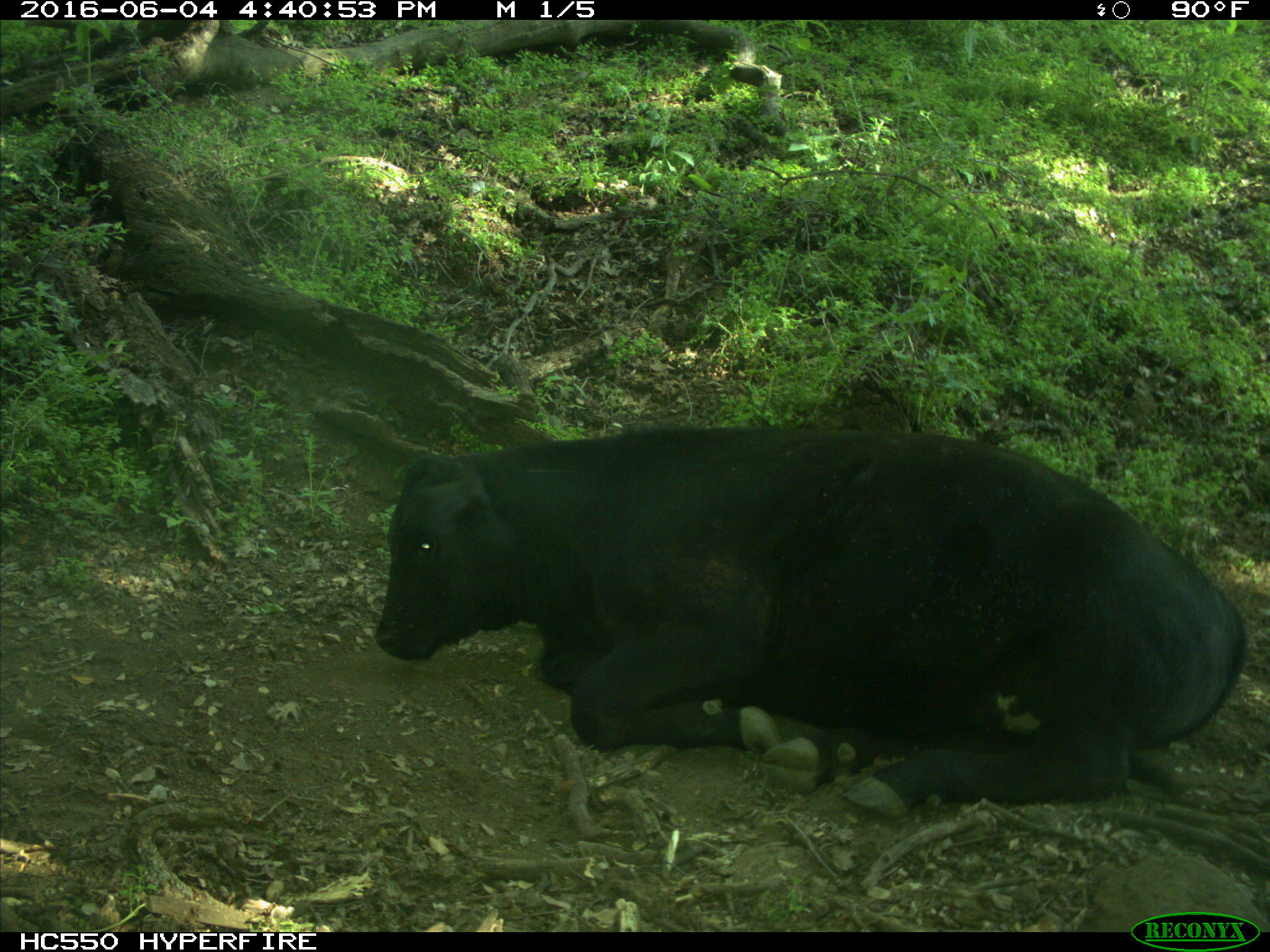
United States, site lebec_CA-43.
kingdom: Animalia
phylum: Chordata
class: Mammalia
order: Artiodactyla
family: Bovidae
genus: Bos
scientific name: Bos taurus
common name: domestic cow